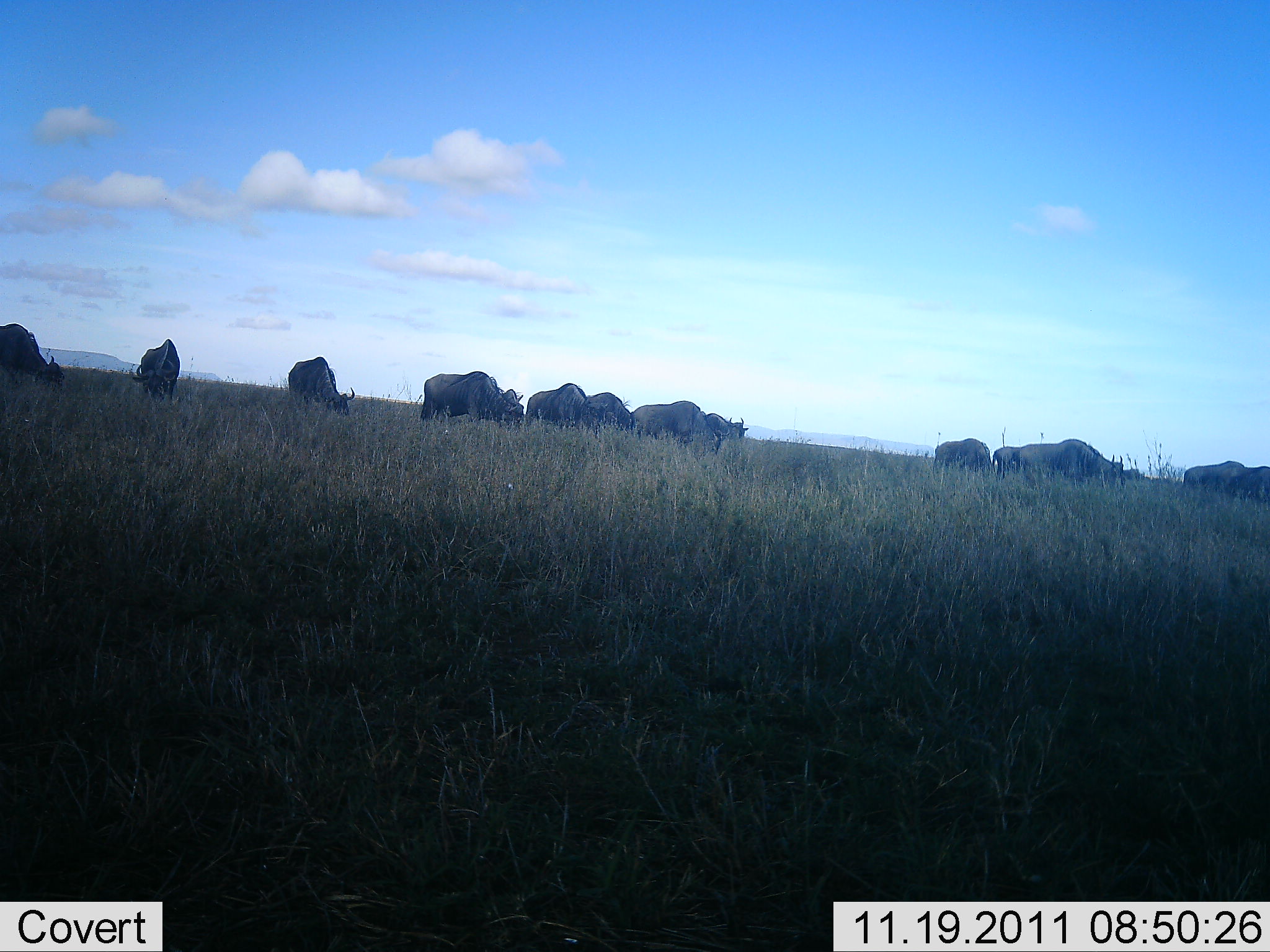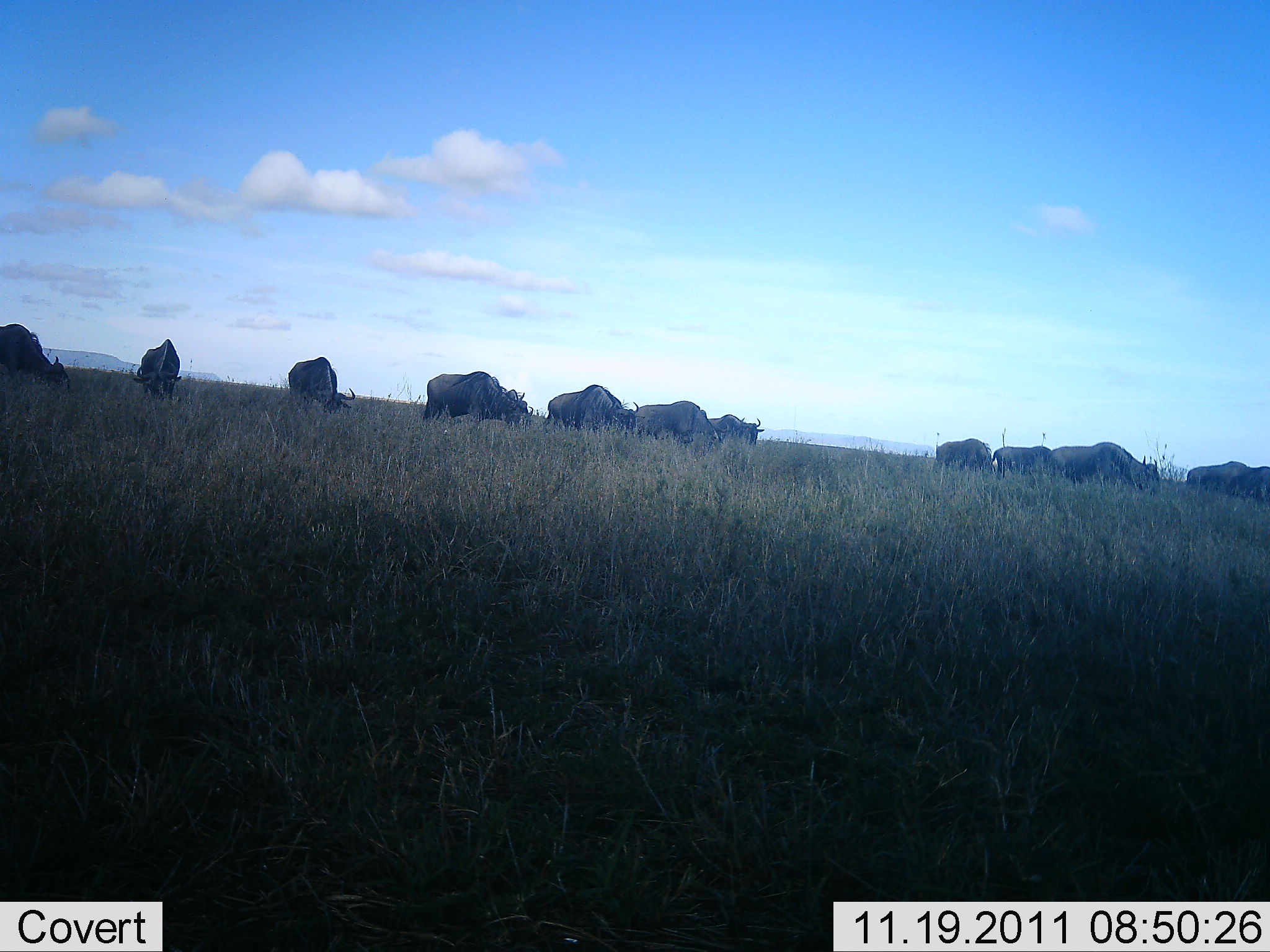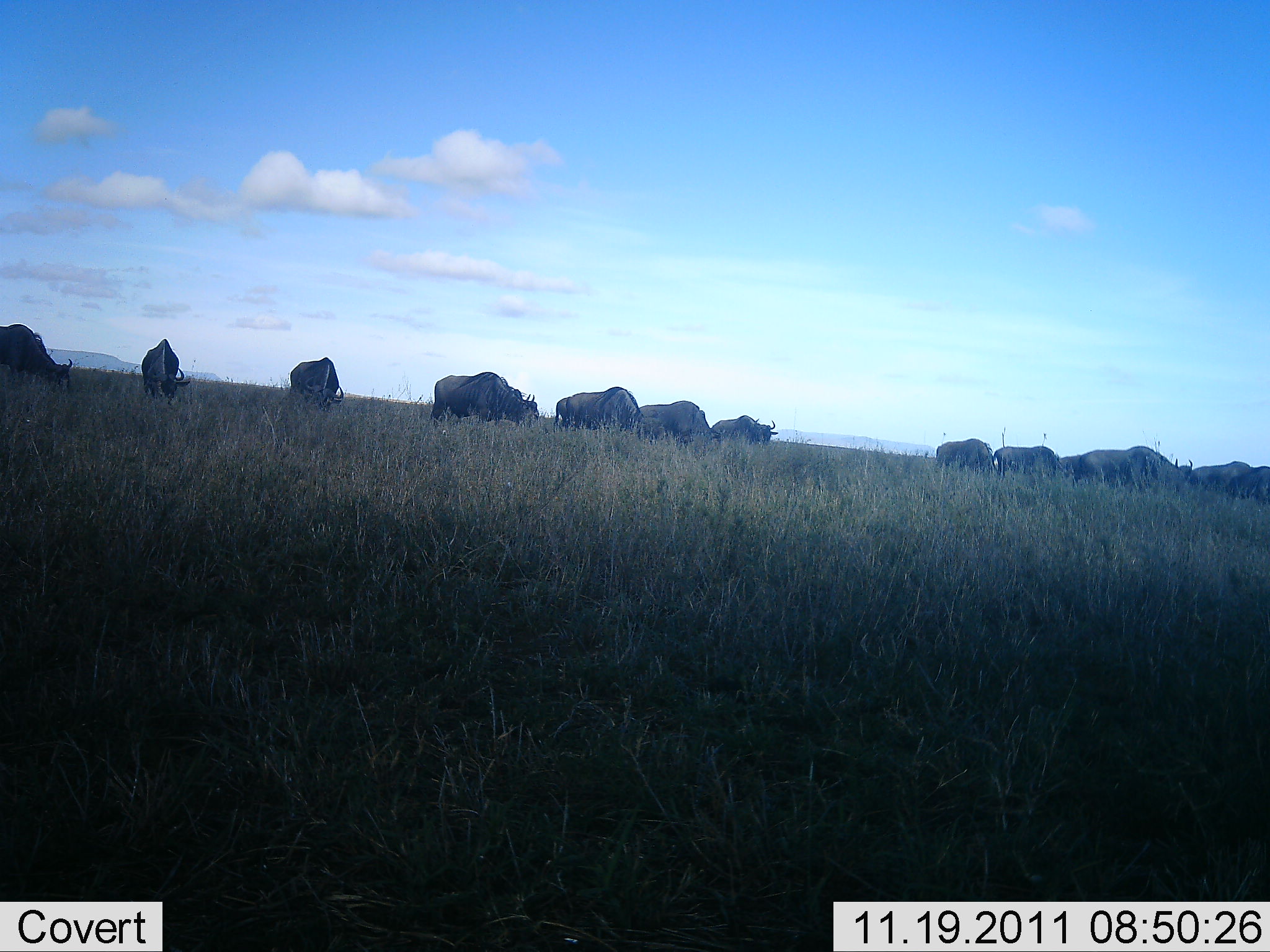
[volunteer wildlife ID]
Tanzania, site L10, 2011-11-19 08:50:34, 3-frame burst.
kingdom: Animalia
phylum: Chordata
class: Mammalia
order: Artiodactyla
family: Bovidae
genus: Connochaetes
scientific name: Connochaetes taurinus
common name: blue wildebeest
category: wildebeest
Wildebeest (blue wildebeest) (Connochaetes taurinus), count 11-50. Behavior (volunteer vote fractions): standing 33%, resting 8%, moving 33%, interacting 0%. Young present (vote fraction): 0%. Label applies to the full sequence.